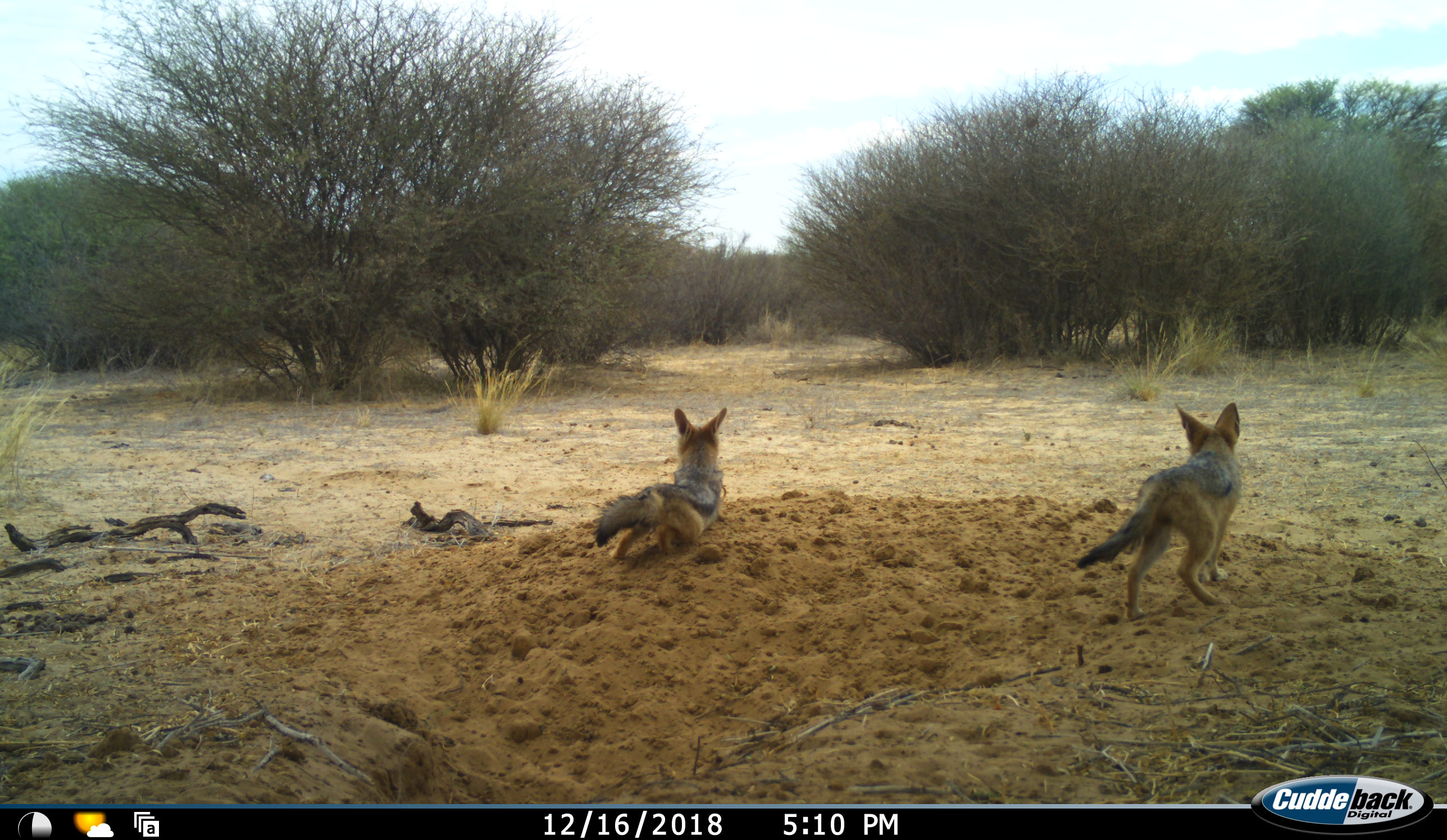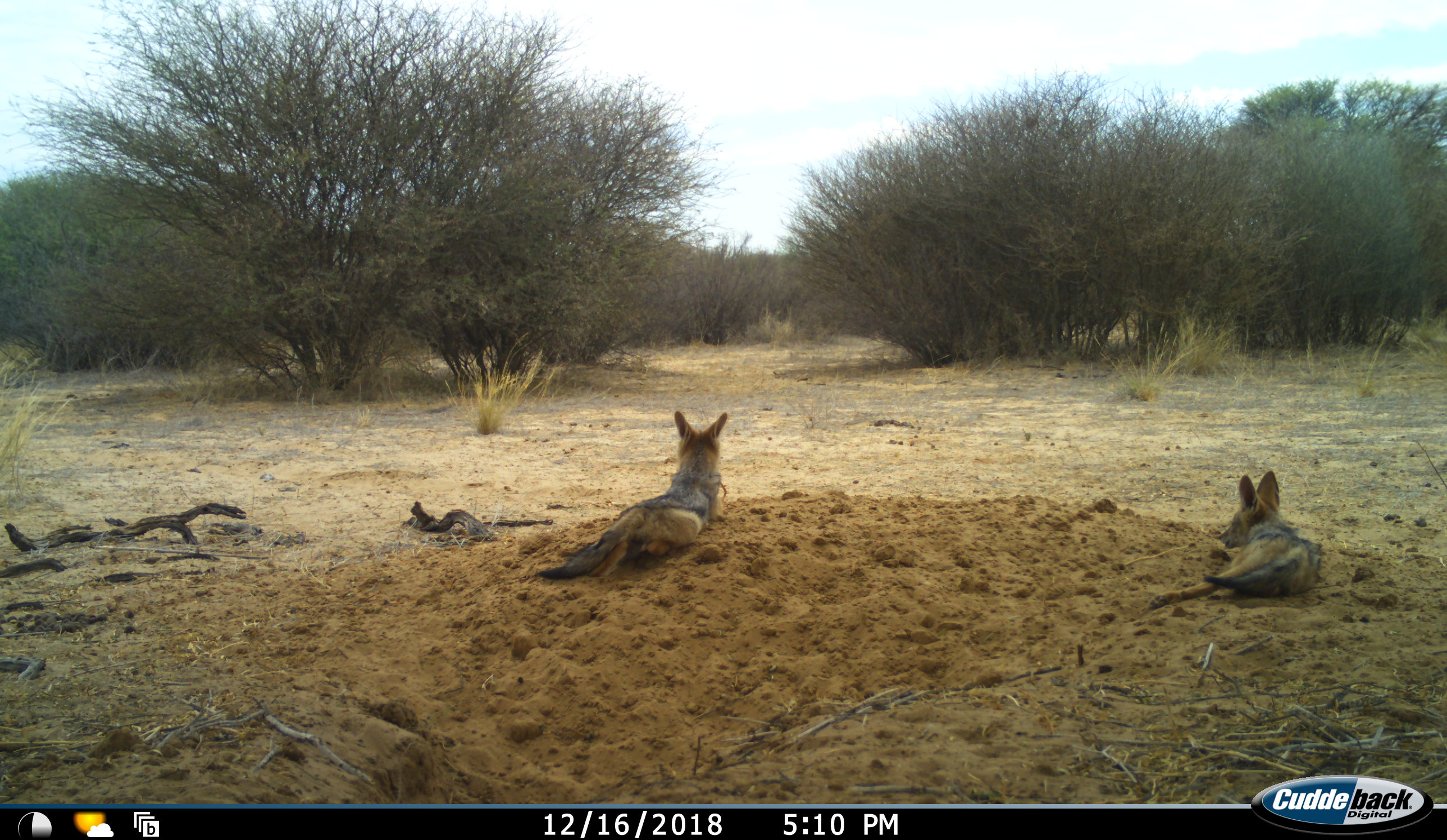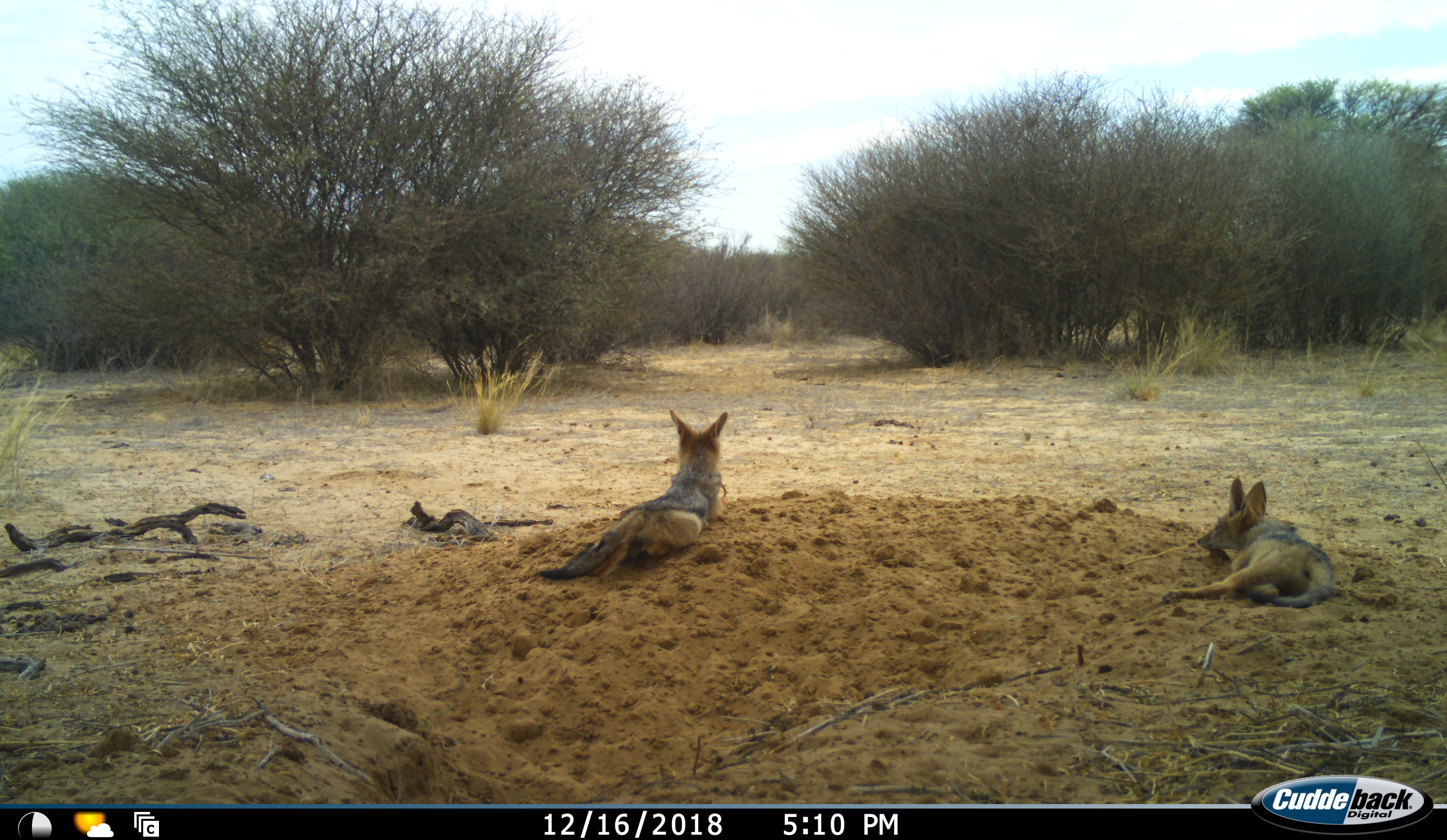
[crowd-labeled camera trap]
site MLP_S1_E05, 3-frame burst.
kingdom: Animalia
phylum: Chordata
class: Mammalia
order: Carnivora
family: Canidae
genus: Lupulella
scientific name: Lupulella mesomelas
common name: black-backed jackal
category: jackalblackbacked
Jackalblackbacked (black-backed jackal) (Lupulella mesomelas), count 2. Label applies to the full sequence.